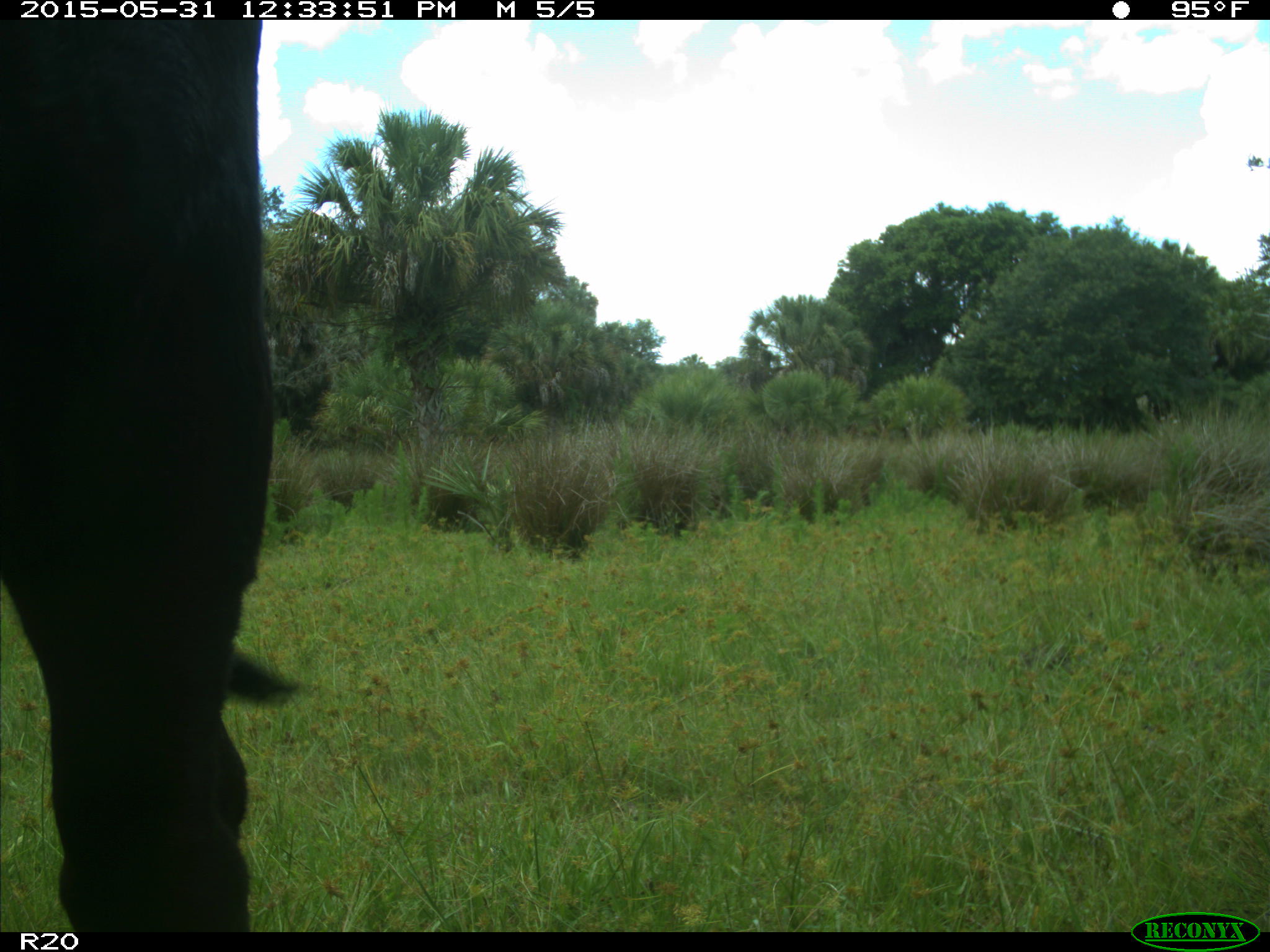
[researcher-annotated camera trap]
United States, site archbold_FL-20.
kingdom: Animalia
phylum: Chordata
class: Mammalia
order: Artiodactyla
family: Bovidae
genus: Bos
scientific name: Bos taurus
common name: domestic cow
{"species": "Bos taurus (domestic cow)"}